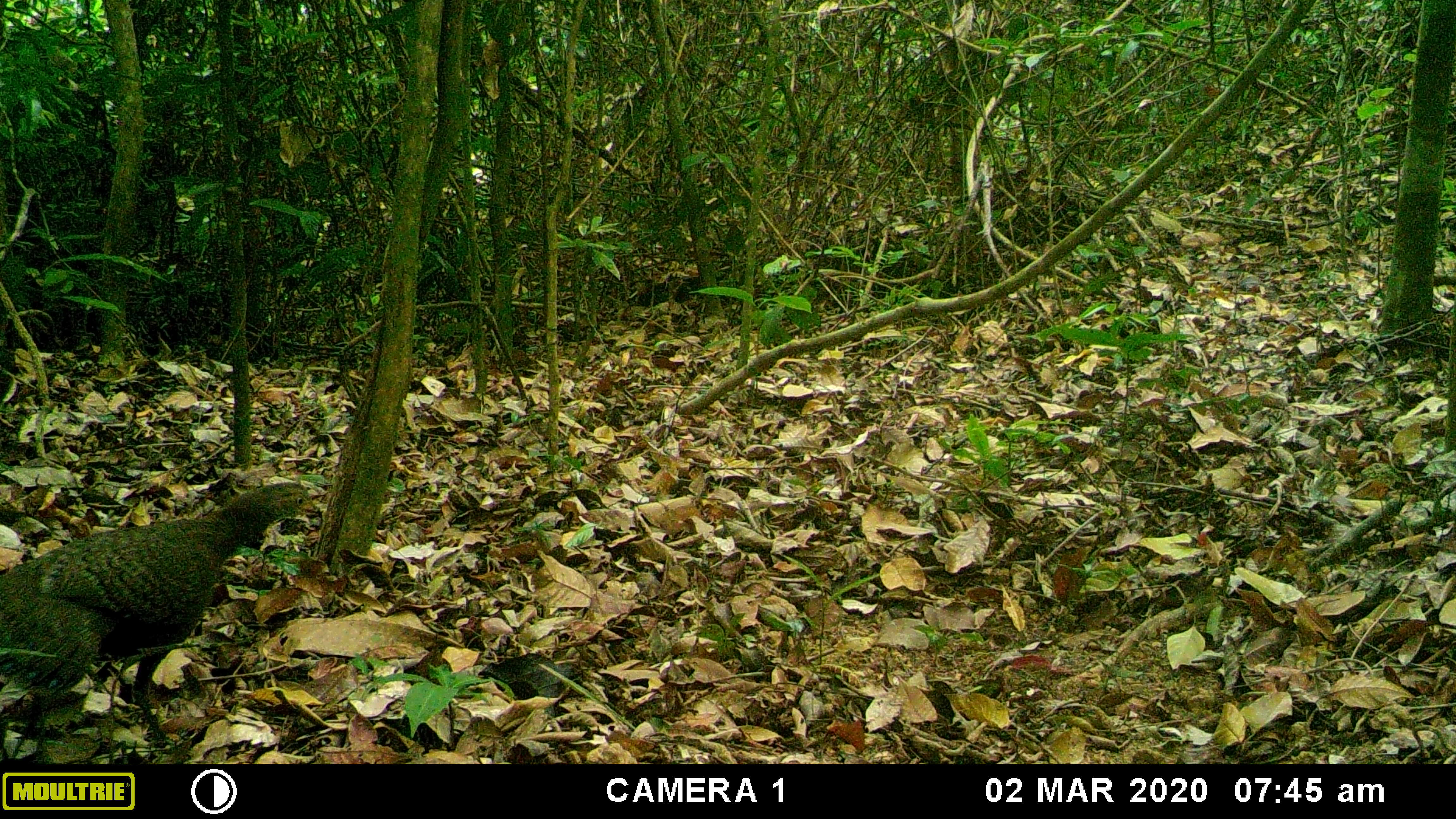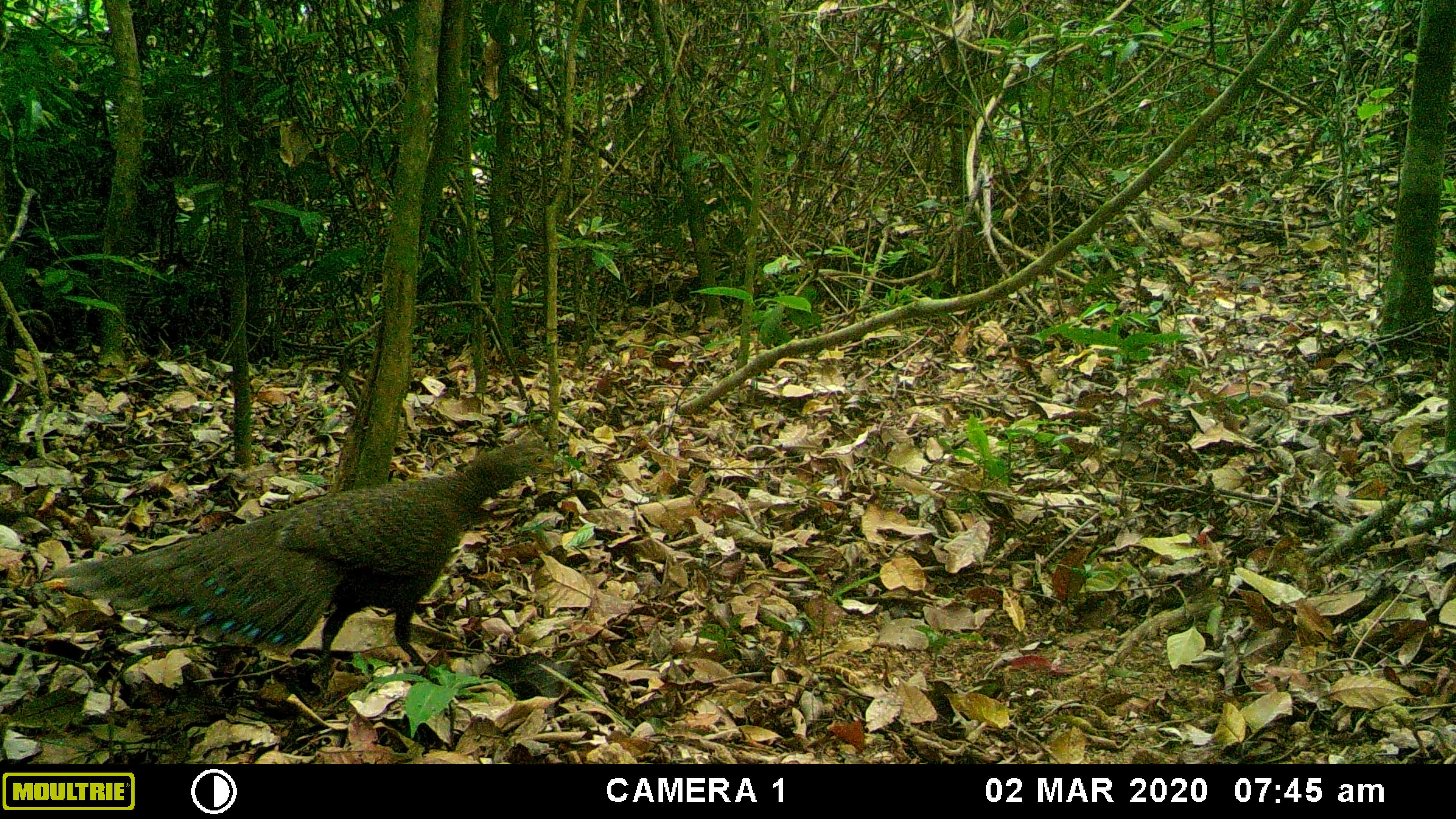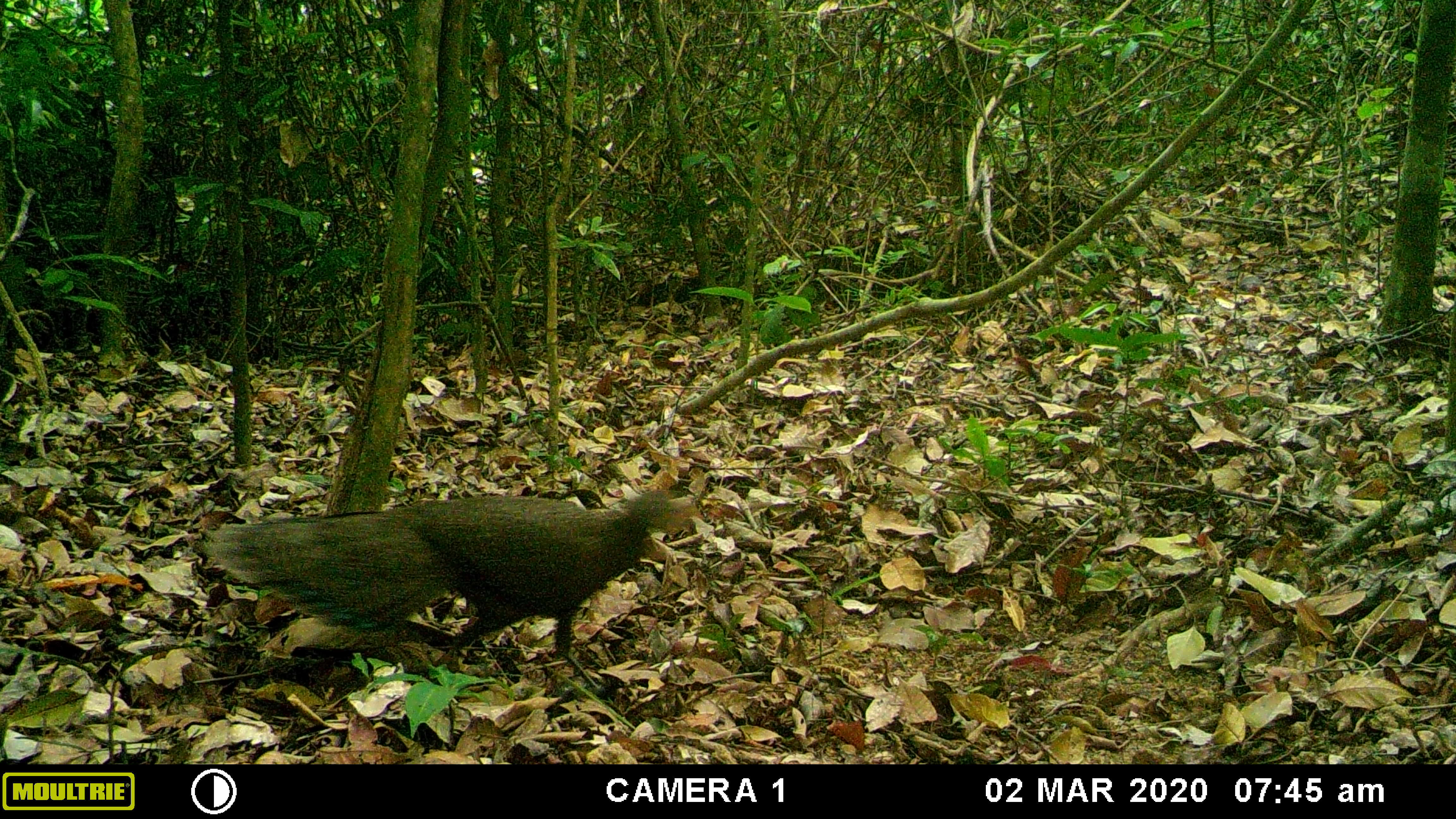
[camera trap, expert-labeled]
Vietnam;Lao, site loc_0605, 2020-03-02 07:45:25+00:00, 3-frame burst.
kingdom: Animalia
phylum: Chordata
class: Aves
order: Galliformes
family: Phasianidae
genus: Polyplectron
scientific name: Polyplectron bicalcaratum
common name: gray peacock-pheasant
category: grey peacock pheasant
Grey peacock pheasant (gray peacock-pheasant) (Polyplectron bicalcaratum). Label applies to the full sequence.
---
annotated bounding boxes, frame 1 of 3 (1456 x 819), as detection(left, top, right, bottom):
grey peacock pheasant: detection(0, 481, 320, 763)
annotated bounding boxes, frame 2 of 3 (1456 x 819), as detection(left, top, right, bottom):
grey peacock pheasant: detection(52, 437, 565, 688)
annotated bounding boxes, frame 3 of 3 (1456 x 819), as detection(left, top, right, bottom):
grey peacock pheasant: detection(203, 489, 703, 661)